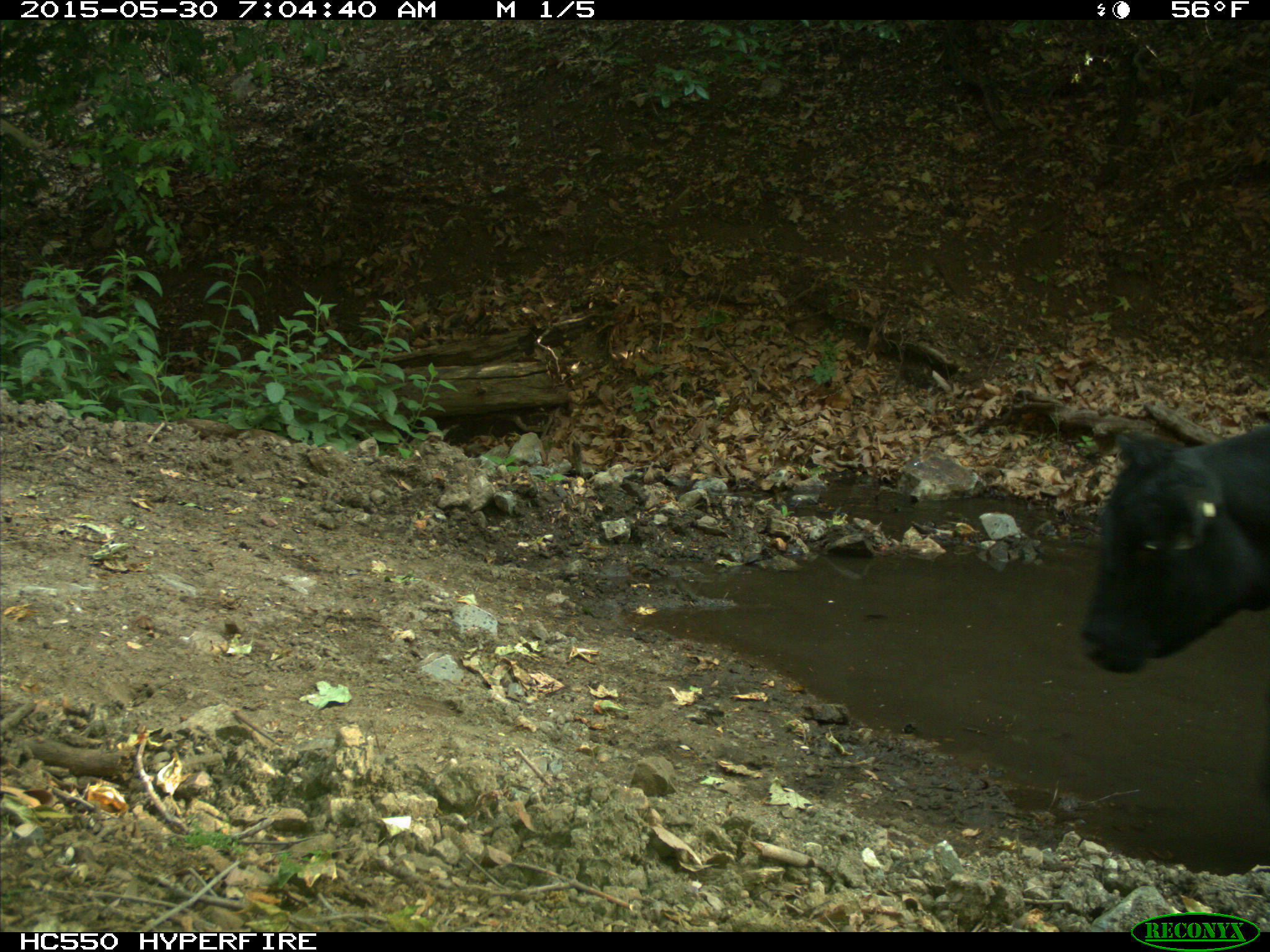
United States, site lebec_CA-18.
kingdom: Animalia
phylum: Chordata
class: Mammalia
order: Artiodactyla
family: Bovidae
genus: Bos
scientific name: Bos taurus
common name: domestic cow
Bos taurus (domestic cow).